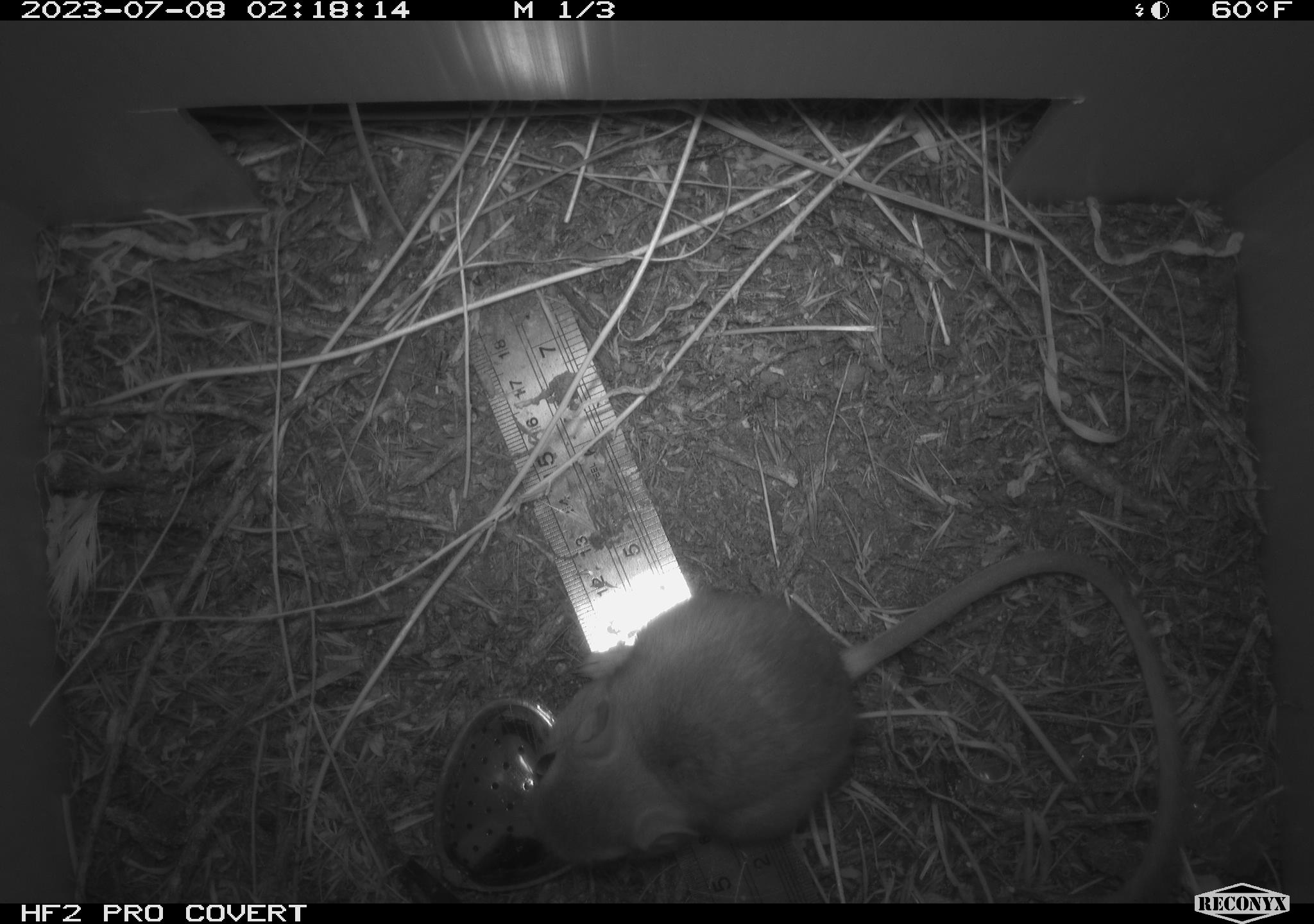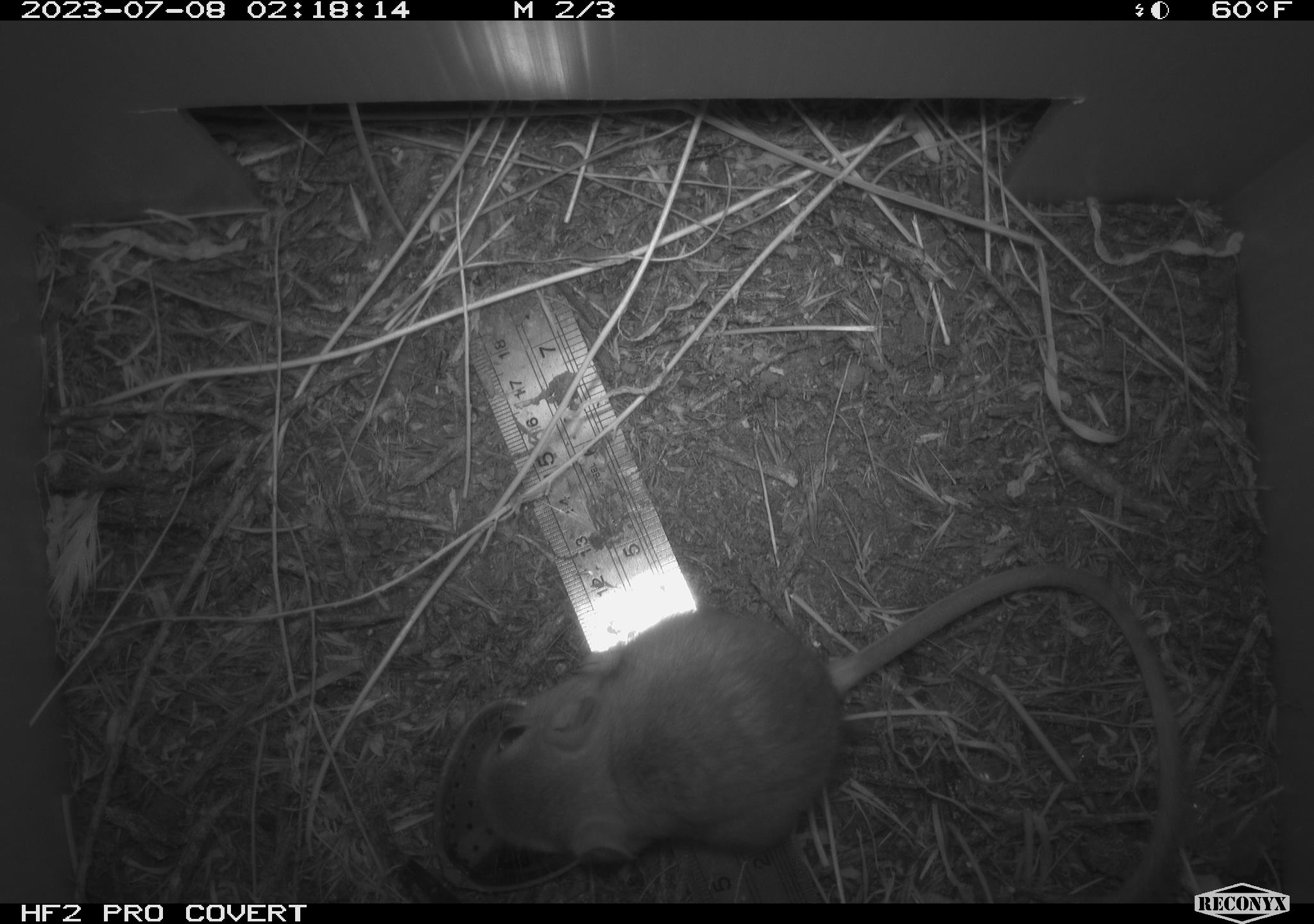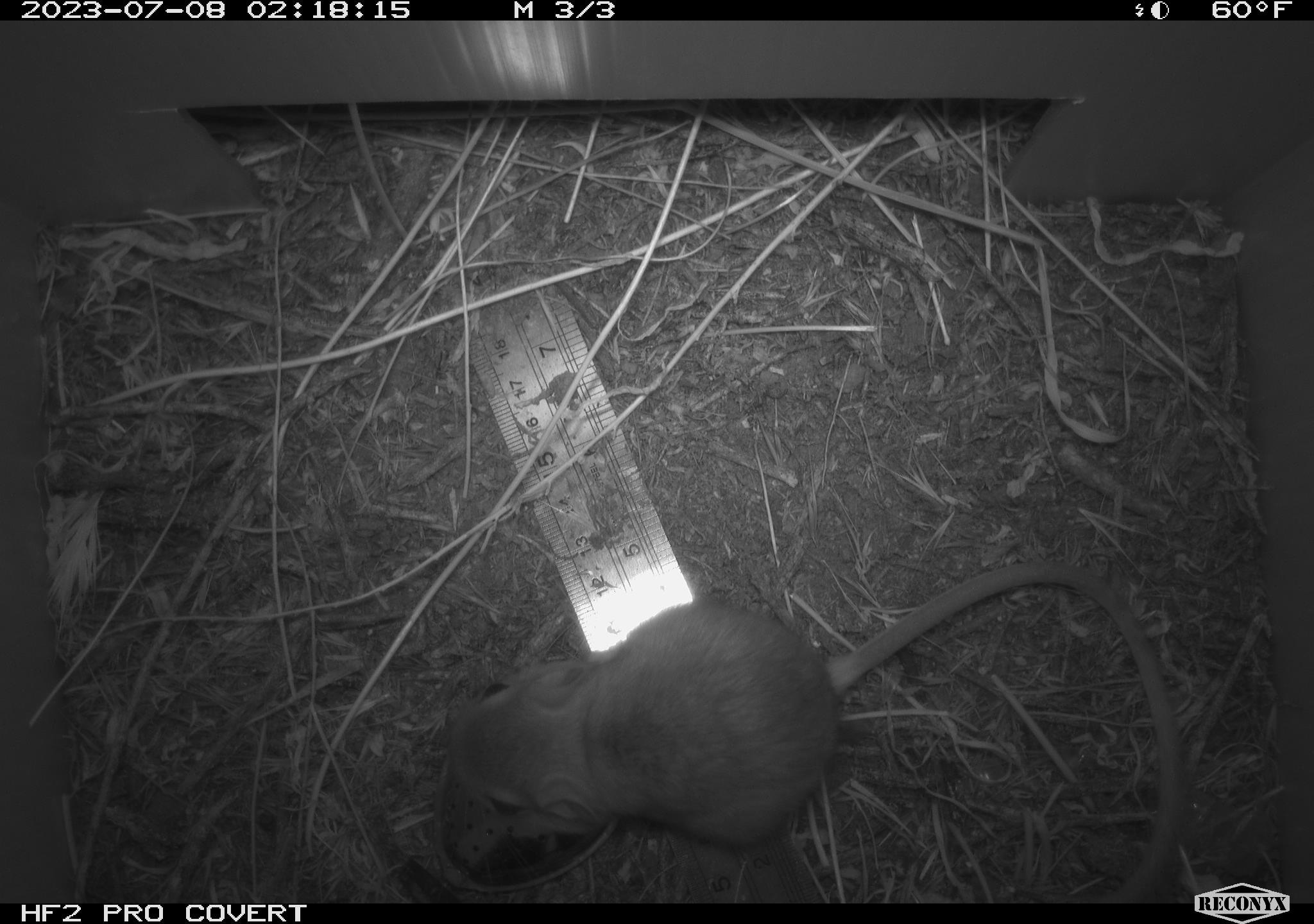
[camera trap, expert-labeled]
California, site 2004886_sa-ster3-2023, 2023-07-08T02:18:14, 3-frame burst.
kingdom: Animalia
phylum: Chordata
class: Mammalia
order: Rodentia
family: Heteromyidae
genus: Dipodomys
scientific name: Dipodomys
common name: kangaroo rats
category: dipodomys species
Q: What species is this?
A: Dipodomys species (kangaroo rats) (Dipodomys).